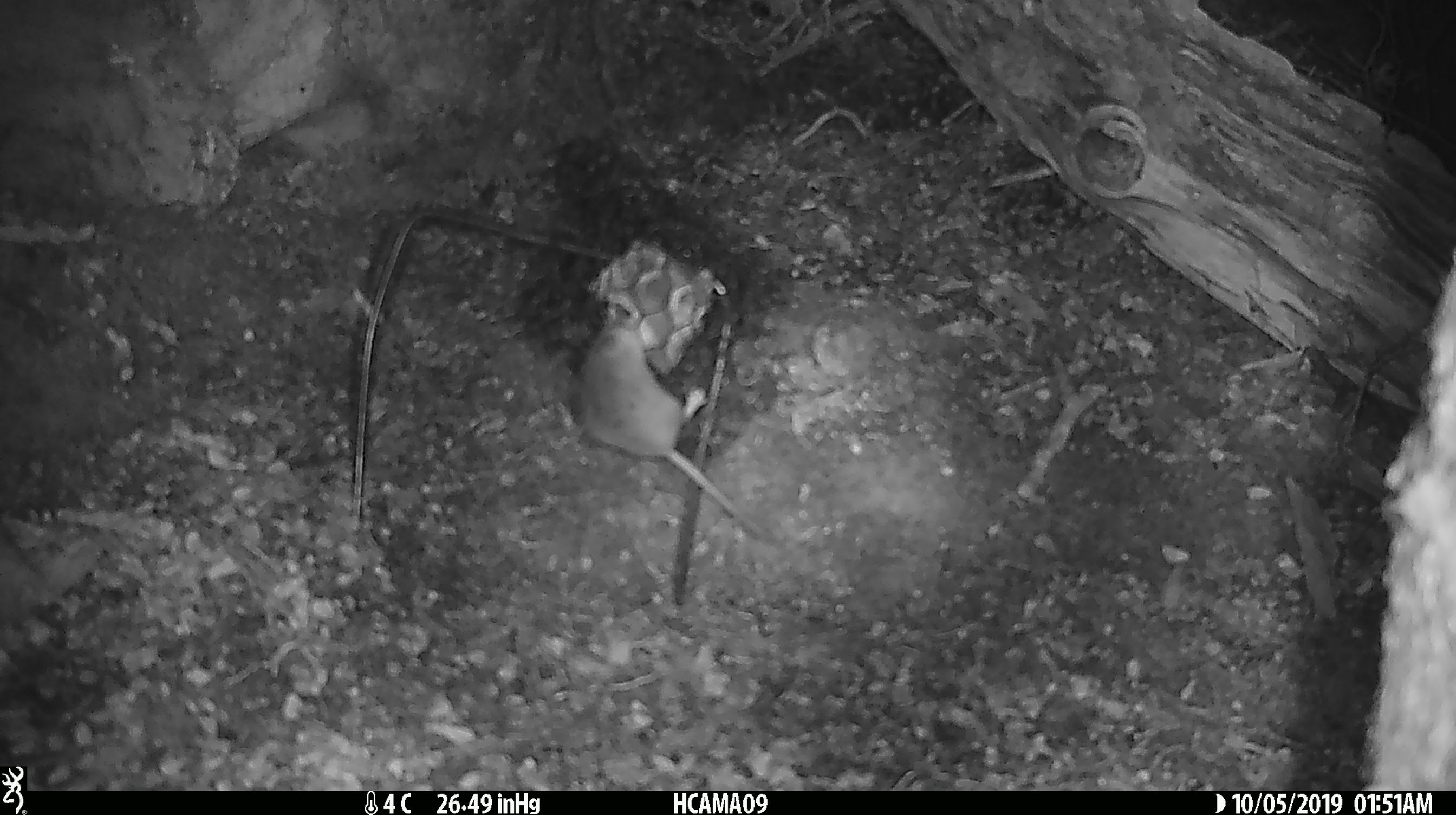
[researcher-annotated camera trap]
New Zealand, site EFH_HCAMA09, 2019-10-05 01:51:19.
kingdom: Animalia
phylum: Chordata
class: Mammalia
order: Rodentia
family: Muridae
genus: Mus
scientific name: Mus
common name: mouse